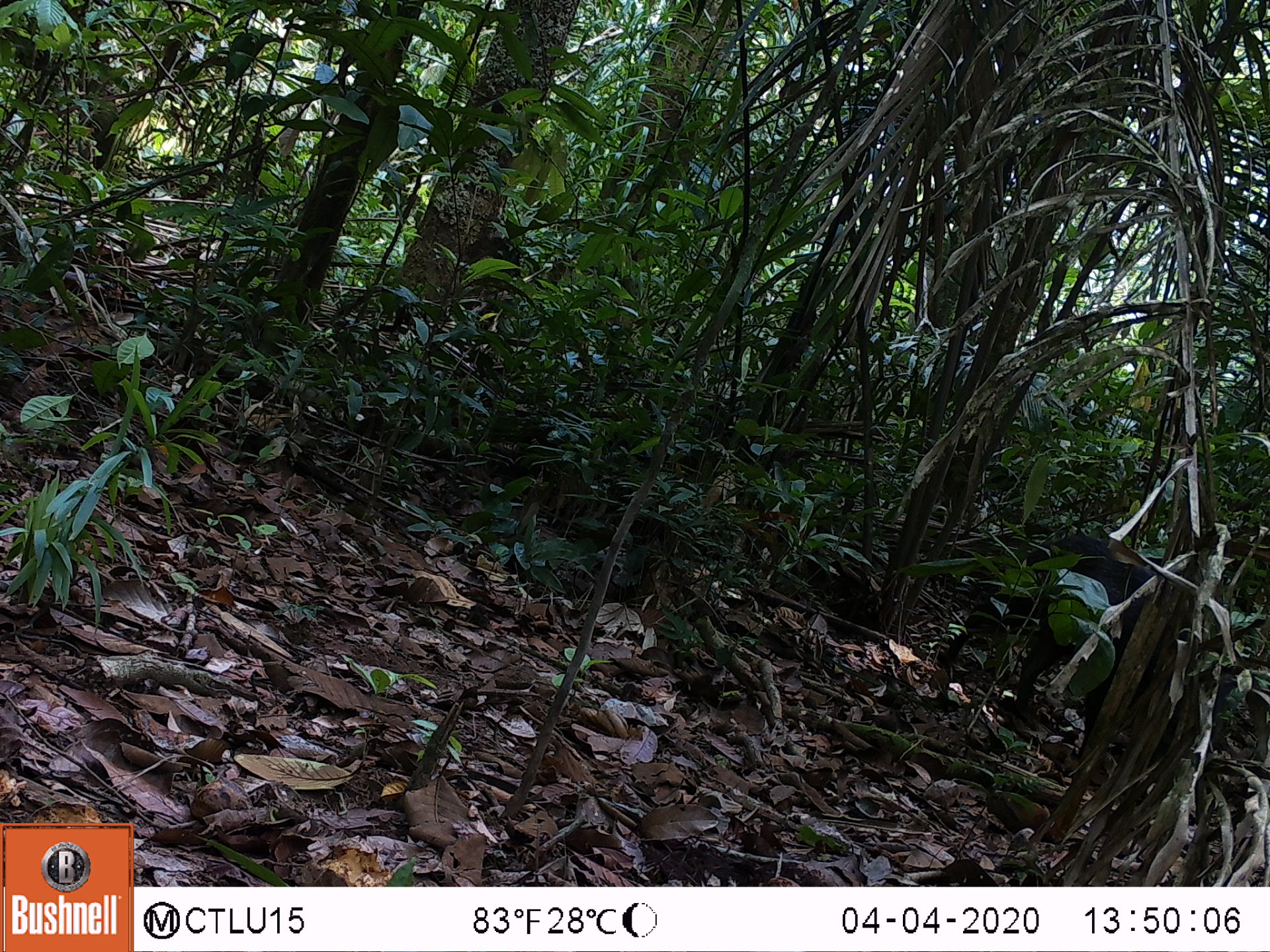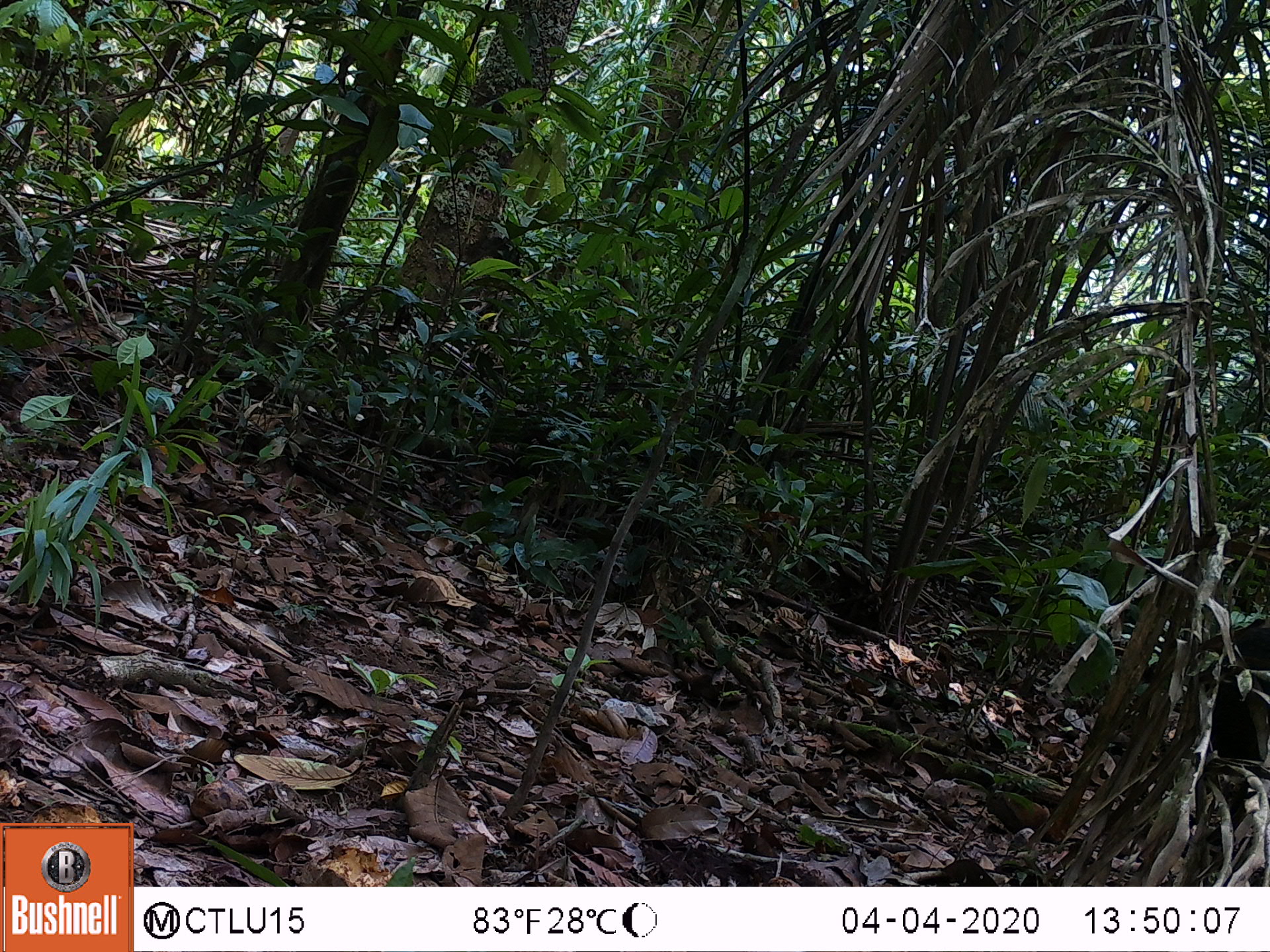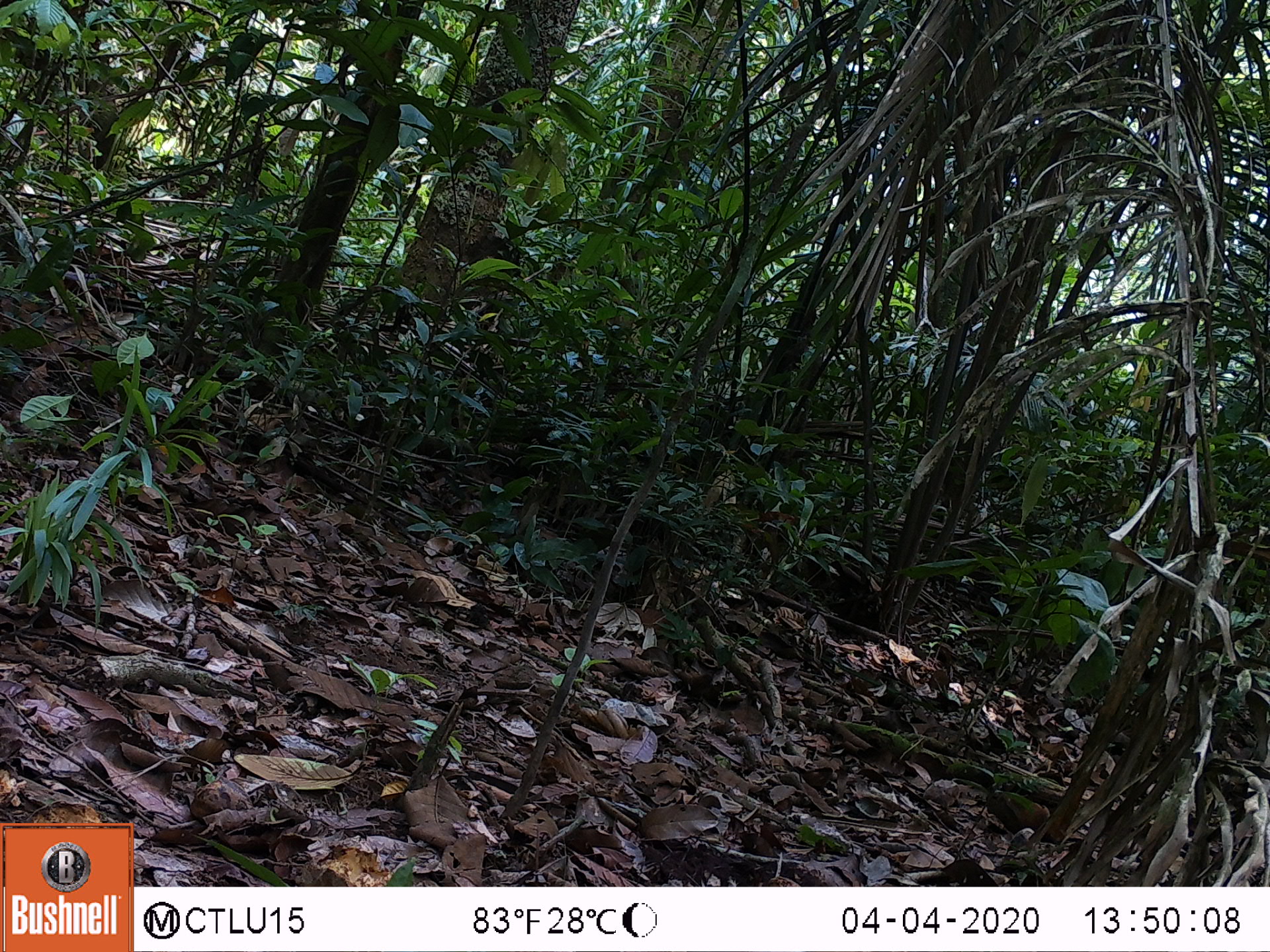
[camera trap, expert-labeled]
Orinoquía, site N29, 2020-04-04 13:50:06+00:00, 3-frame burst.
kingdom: Animalia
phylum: Chordata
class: Mammalia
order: Artiodactyla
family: Tayassuidae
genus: Pecari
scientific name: Pecari tajacu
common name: collared peccary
Collared peccary (Pecari tajacu).